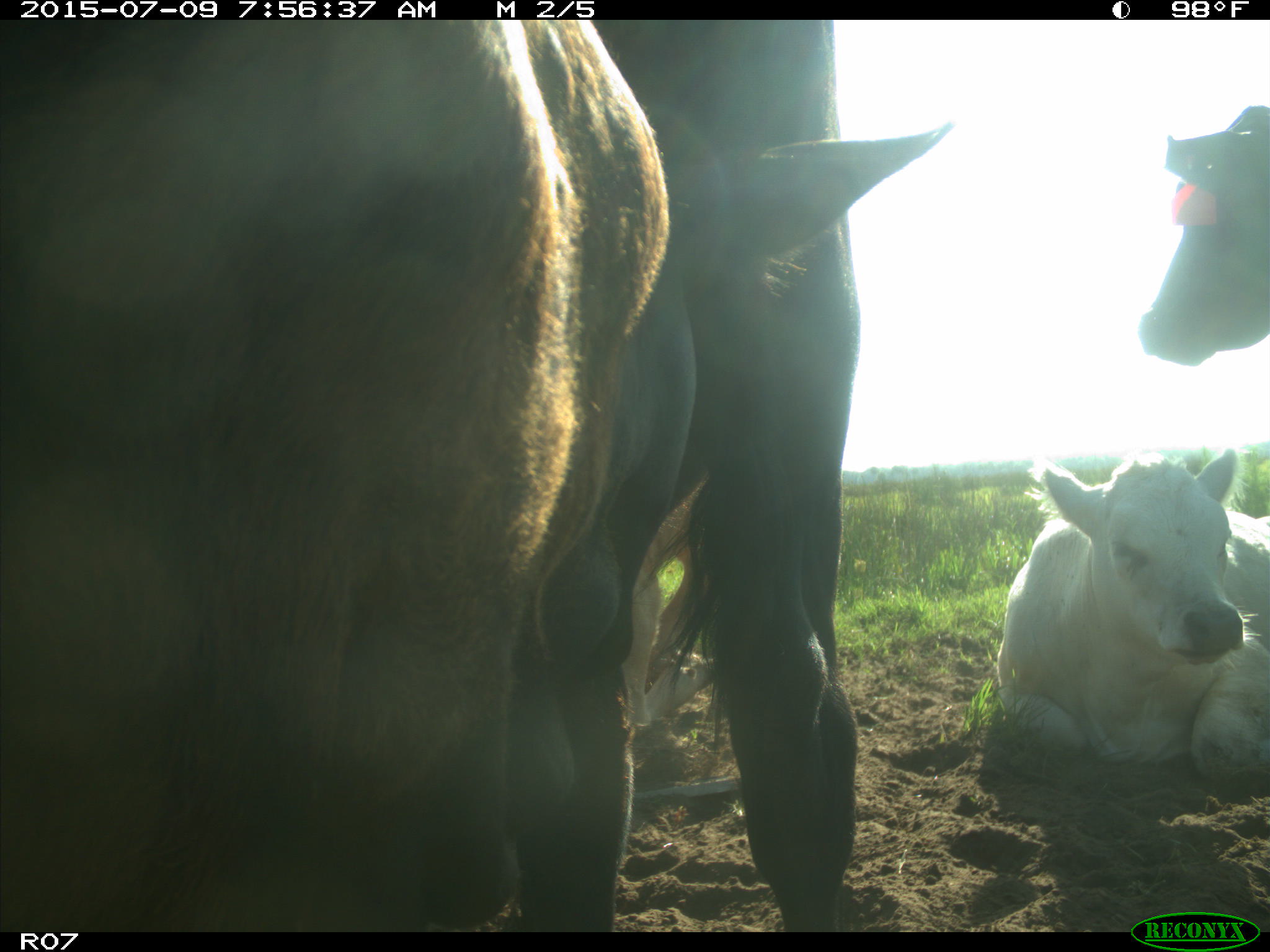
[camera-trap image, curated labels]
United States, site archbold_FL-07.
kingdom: Animalia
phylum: Chordata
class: Mammalia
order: Artiodactyla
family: Bovidae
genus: Bos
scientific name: Bos taurus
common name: domestic cow